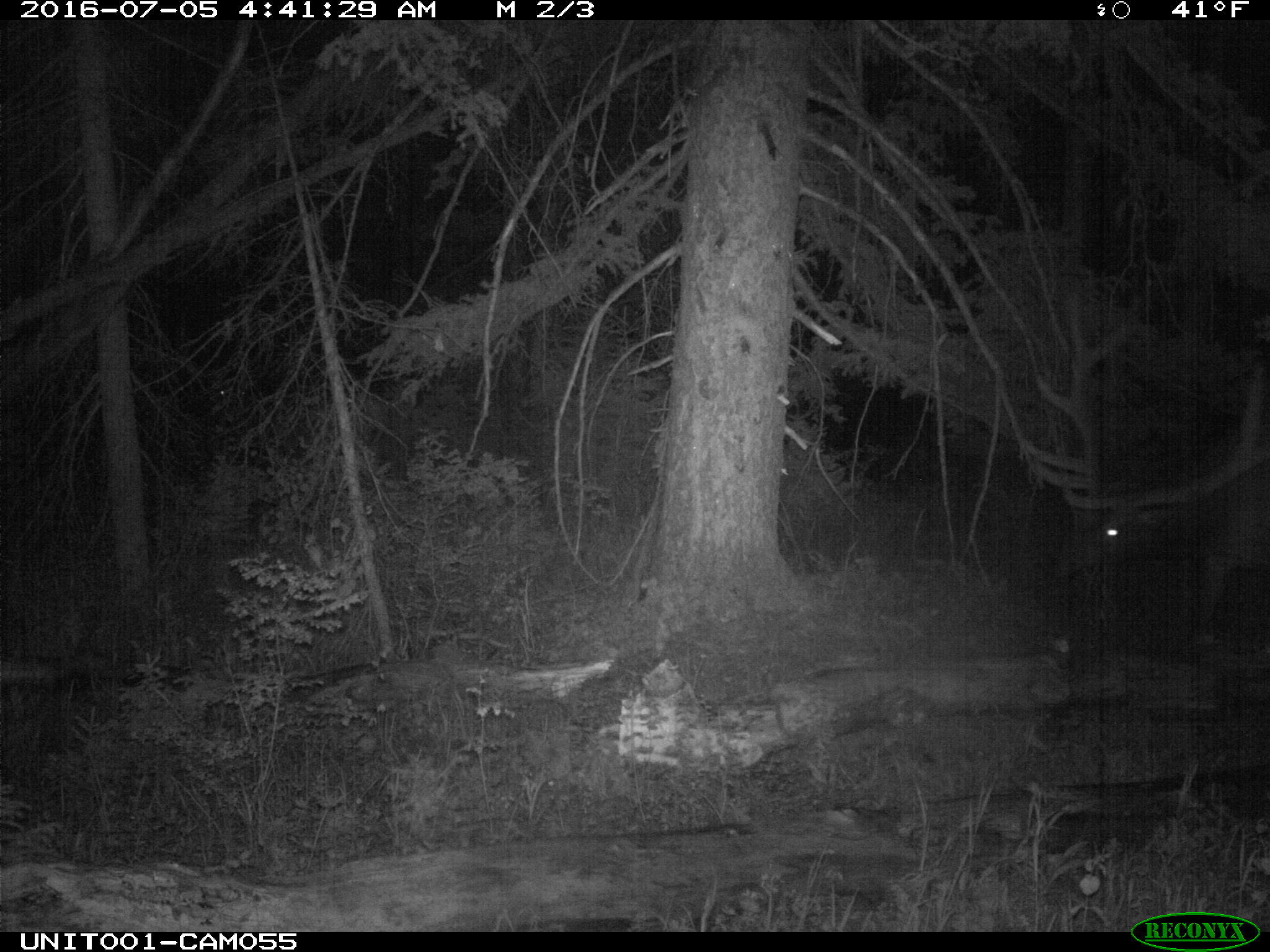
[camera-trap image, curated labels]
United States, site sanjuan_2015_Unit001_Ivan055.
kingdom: Animalia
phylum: Chordata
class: Mammalia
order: Artiodactyla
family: Cervidae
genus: Cervus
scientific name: Cervus elaphus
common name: red deer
Cervus elaphus (red deer).